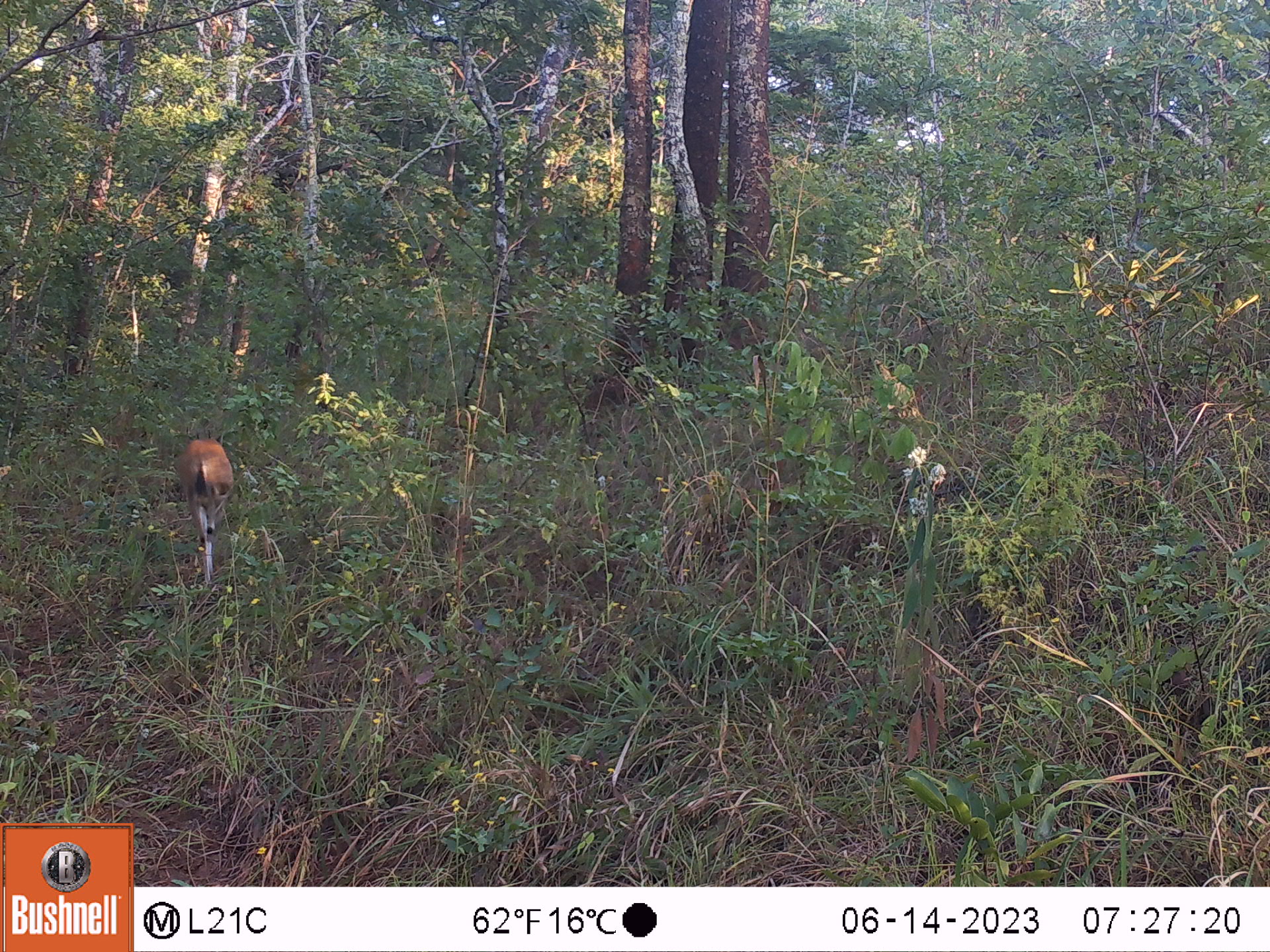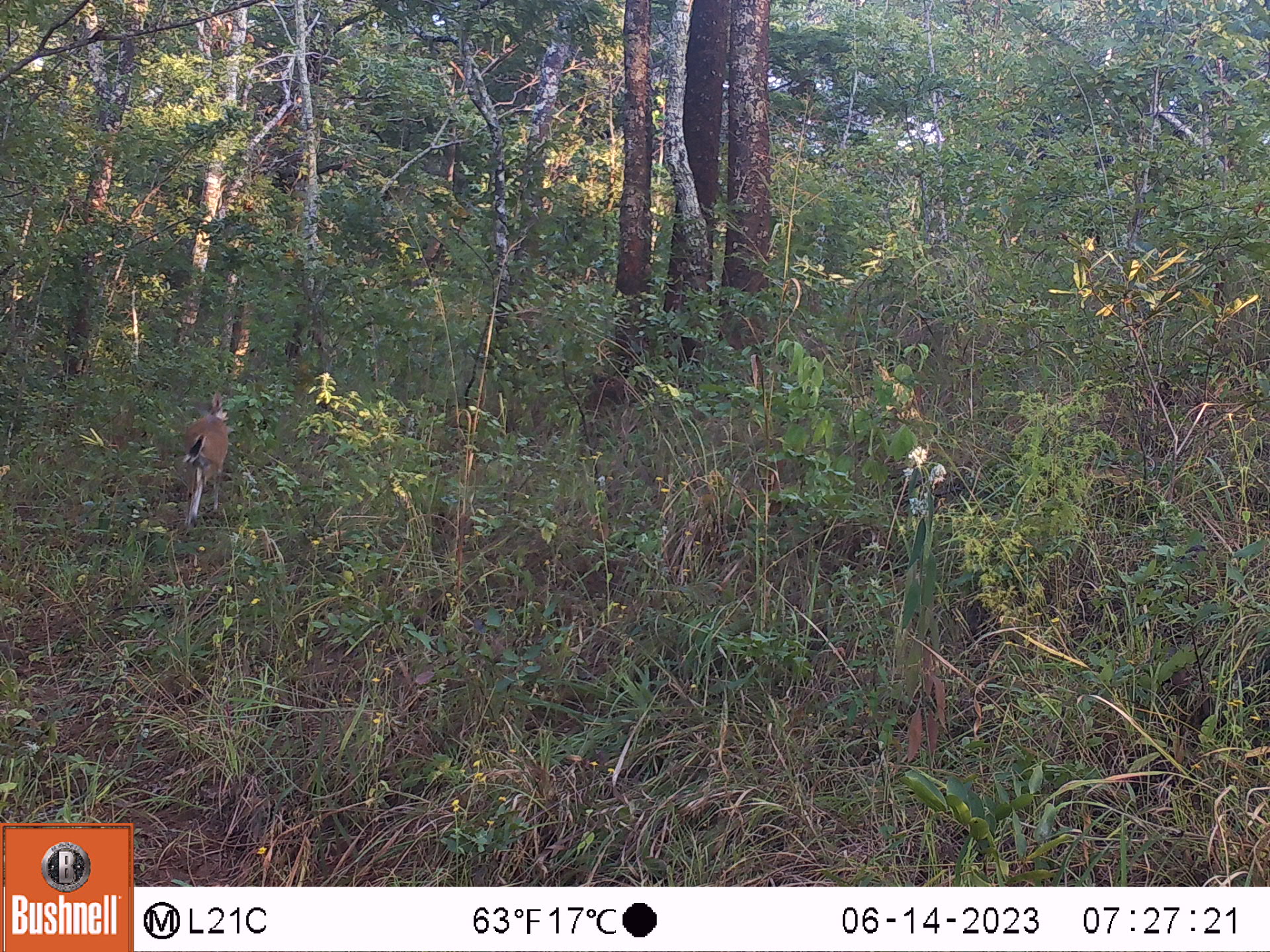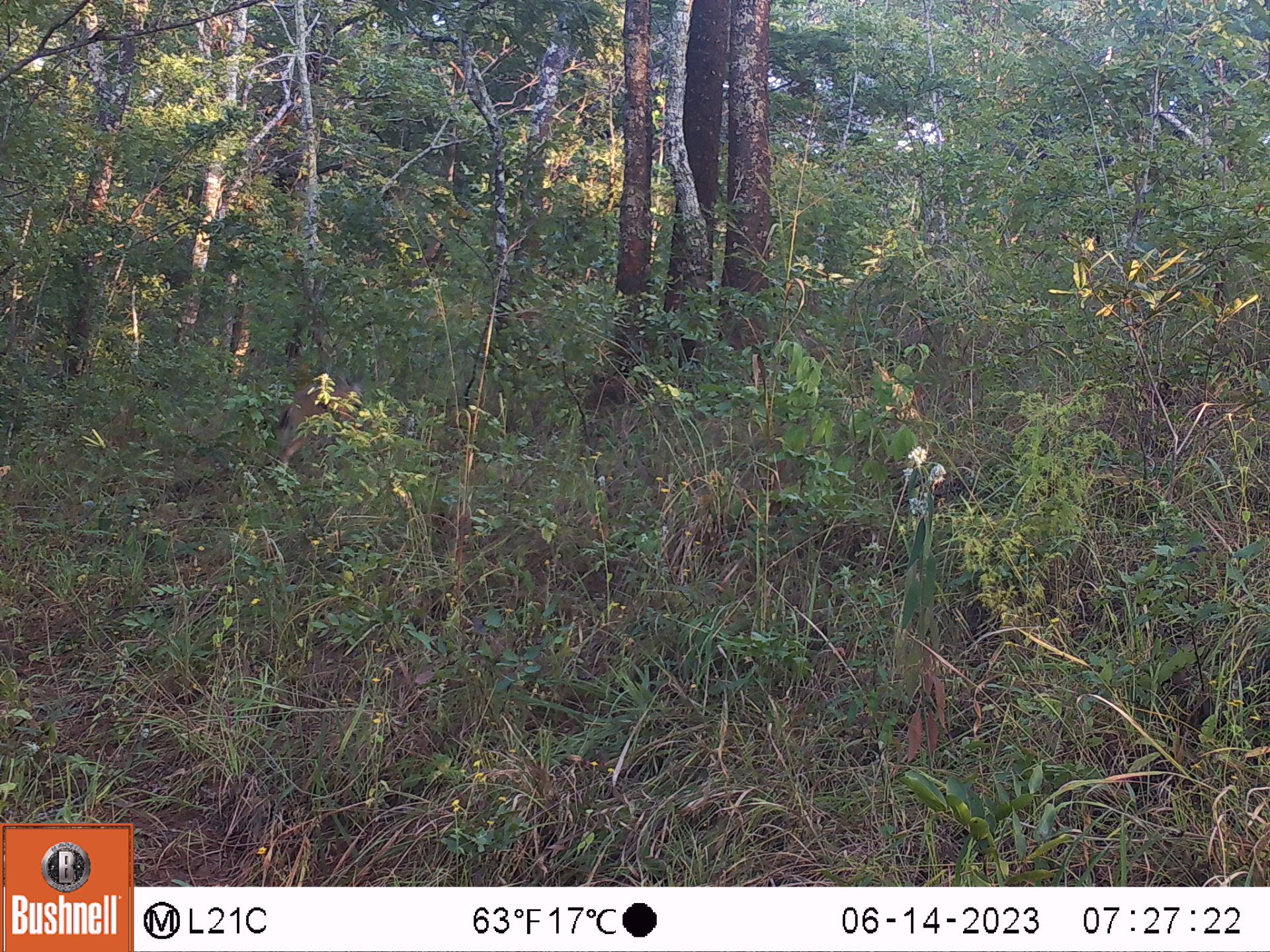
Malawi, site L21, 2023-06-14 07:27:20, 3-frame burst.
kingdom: Animalia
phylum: Chordata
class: Mammalia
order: Artiodactyla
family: Bovidae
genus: Sylvicapra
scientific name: Sylvicapra grimmia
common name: common duiker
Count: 1.